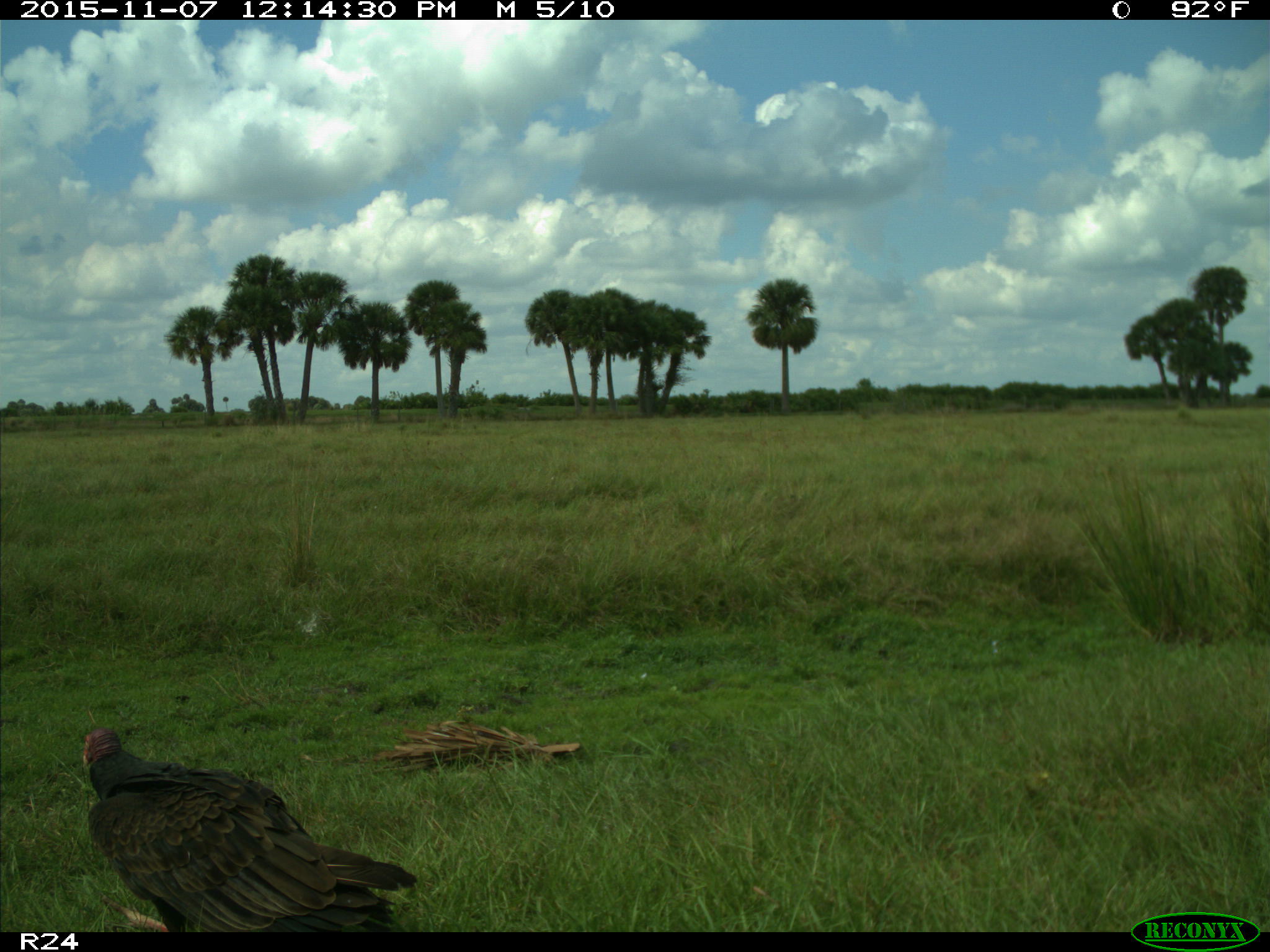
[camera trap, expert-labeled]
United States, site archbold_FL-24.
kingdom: Animalia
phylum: Chordata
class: Aves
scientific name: Aves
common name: birds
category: unidentified bird